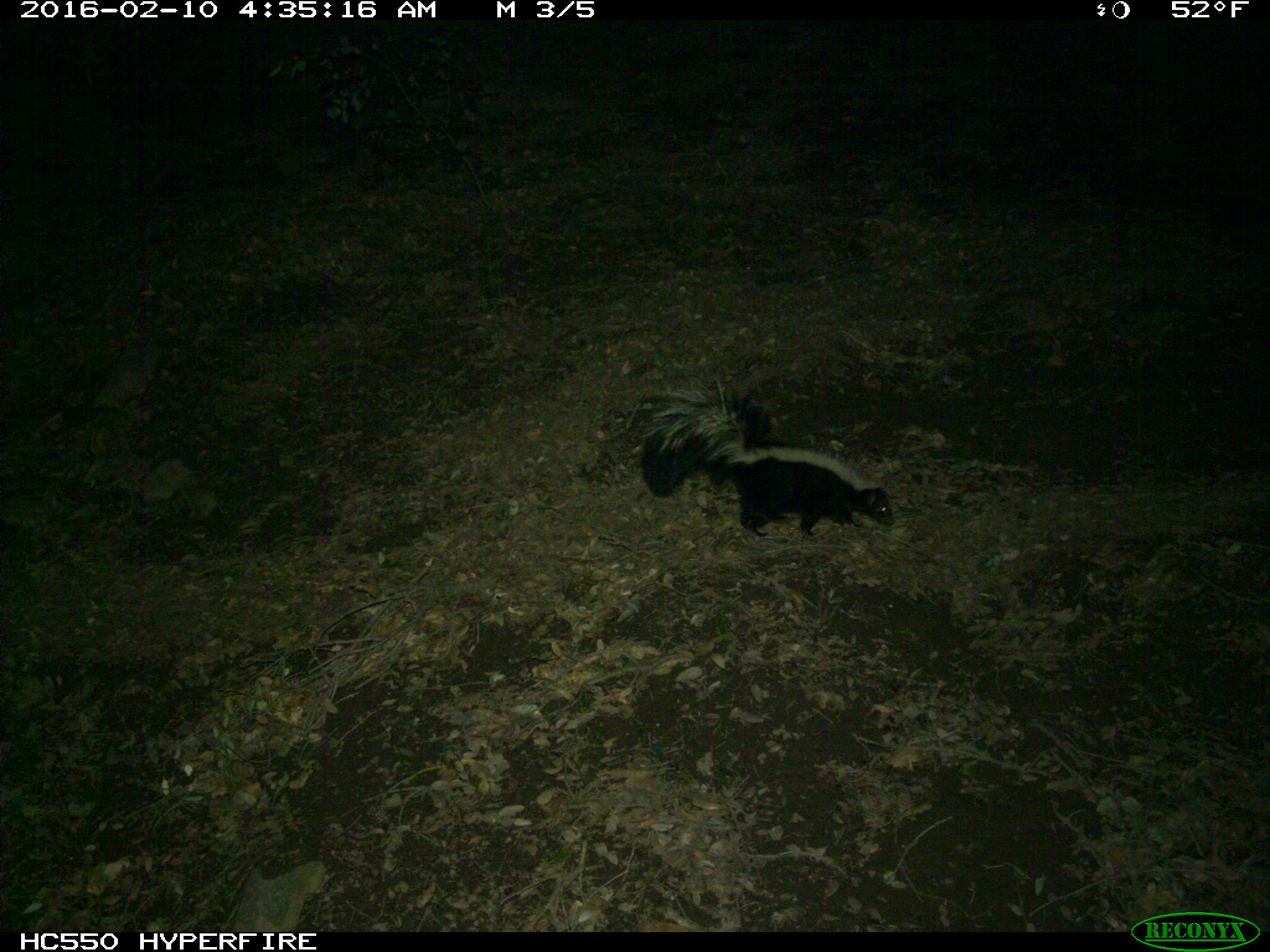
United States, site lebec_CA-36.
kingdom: Animalia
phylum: Chordata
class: Mammalia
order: Carnivora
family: Mephitidae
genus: Mephitis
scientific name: Mephitis mephitis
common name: striped skunk